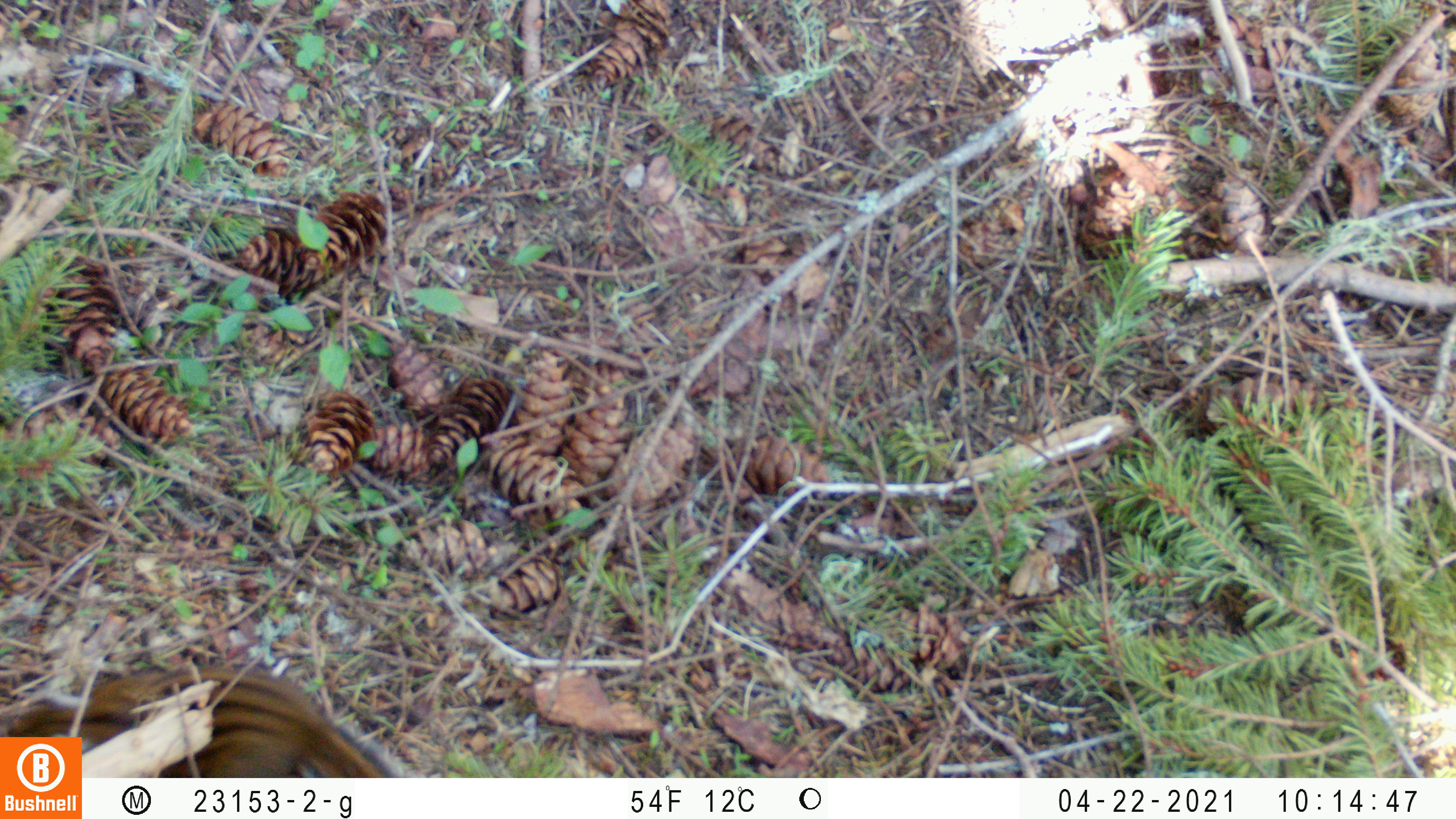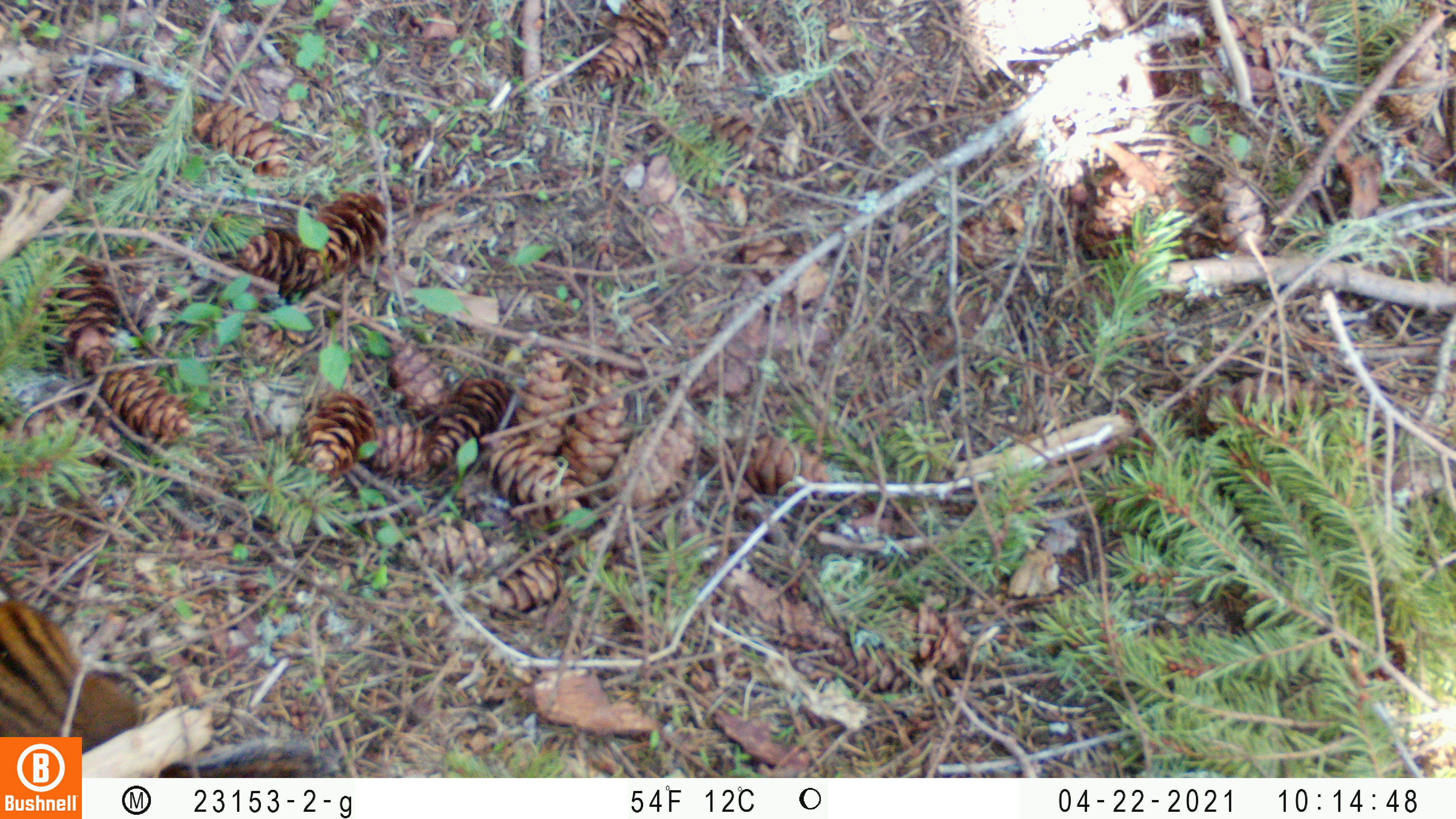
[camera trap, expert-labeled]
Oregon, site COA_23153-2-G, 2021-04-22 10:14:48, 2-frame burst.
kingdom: Animalia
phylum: Chordata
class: Mammalia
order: Rodentia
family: Sciuridae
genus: Neotamias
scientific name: Neotamias townsendii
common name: townsend's chipmunk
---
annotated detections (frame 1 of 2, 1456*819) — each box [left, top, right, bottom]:
townsend's chipmunk: [86, 666, 407, 772]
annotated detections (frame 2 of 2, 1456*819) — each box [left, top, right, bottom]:
townsend's chipmunk: [1, 579, 141, 732]